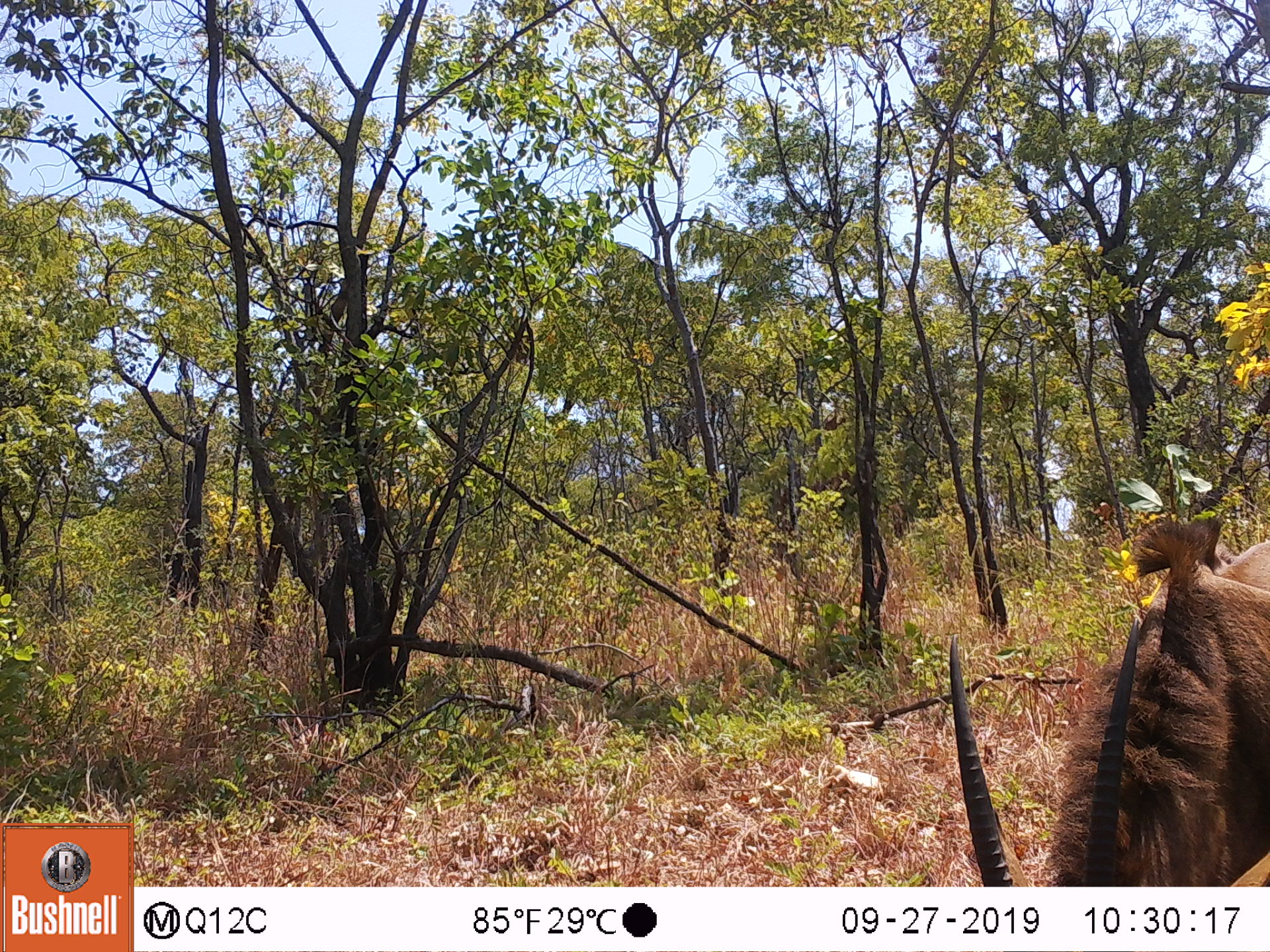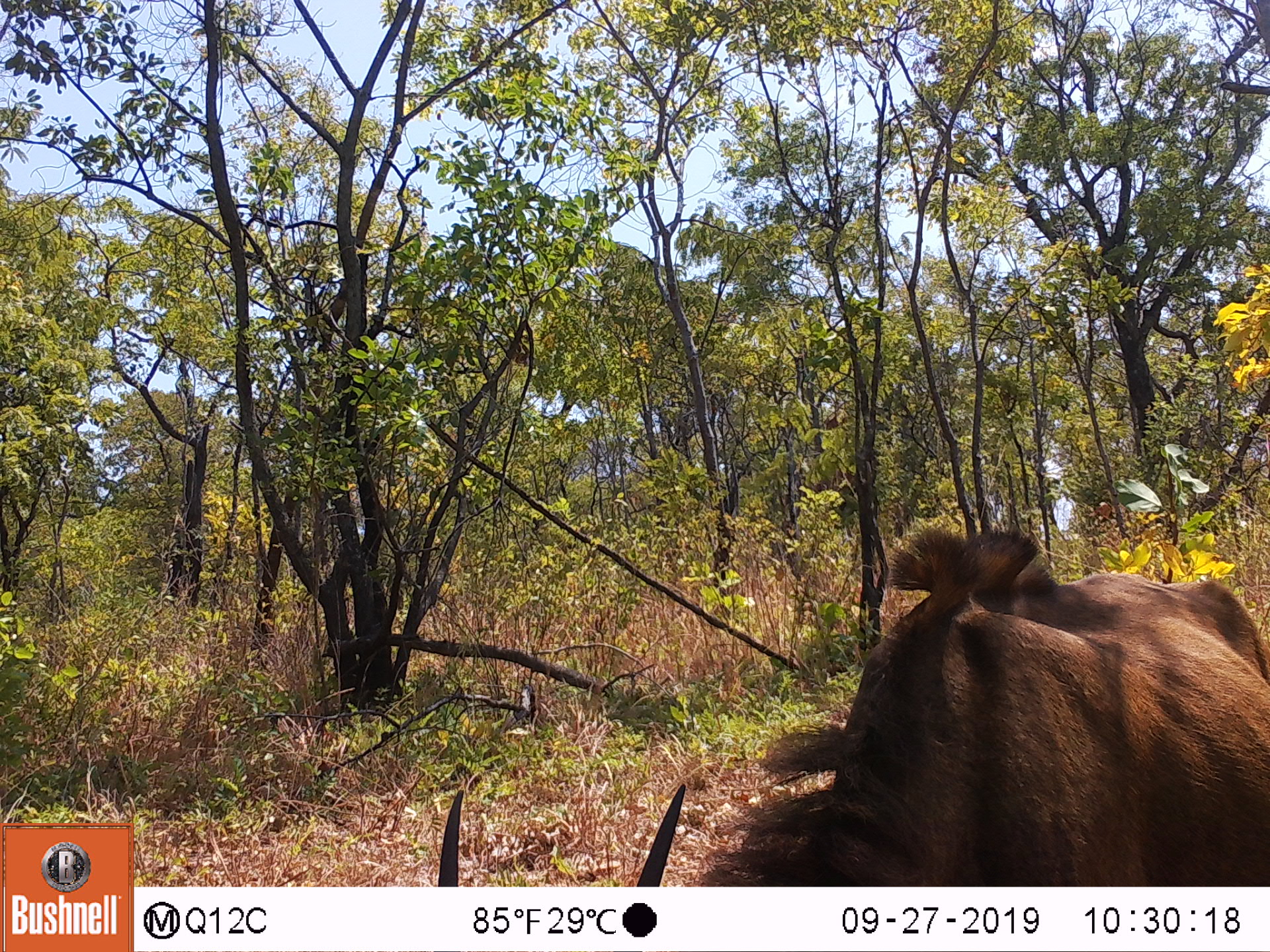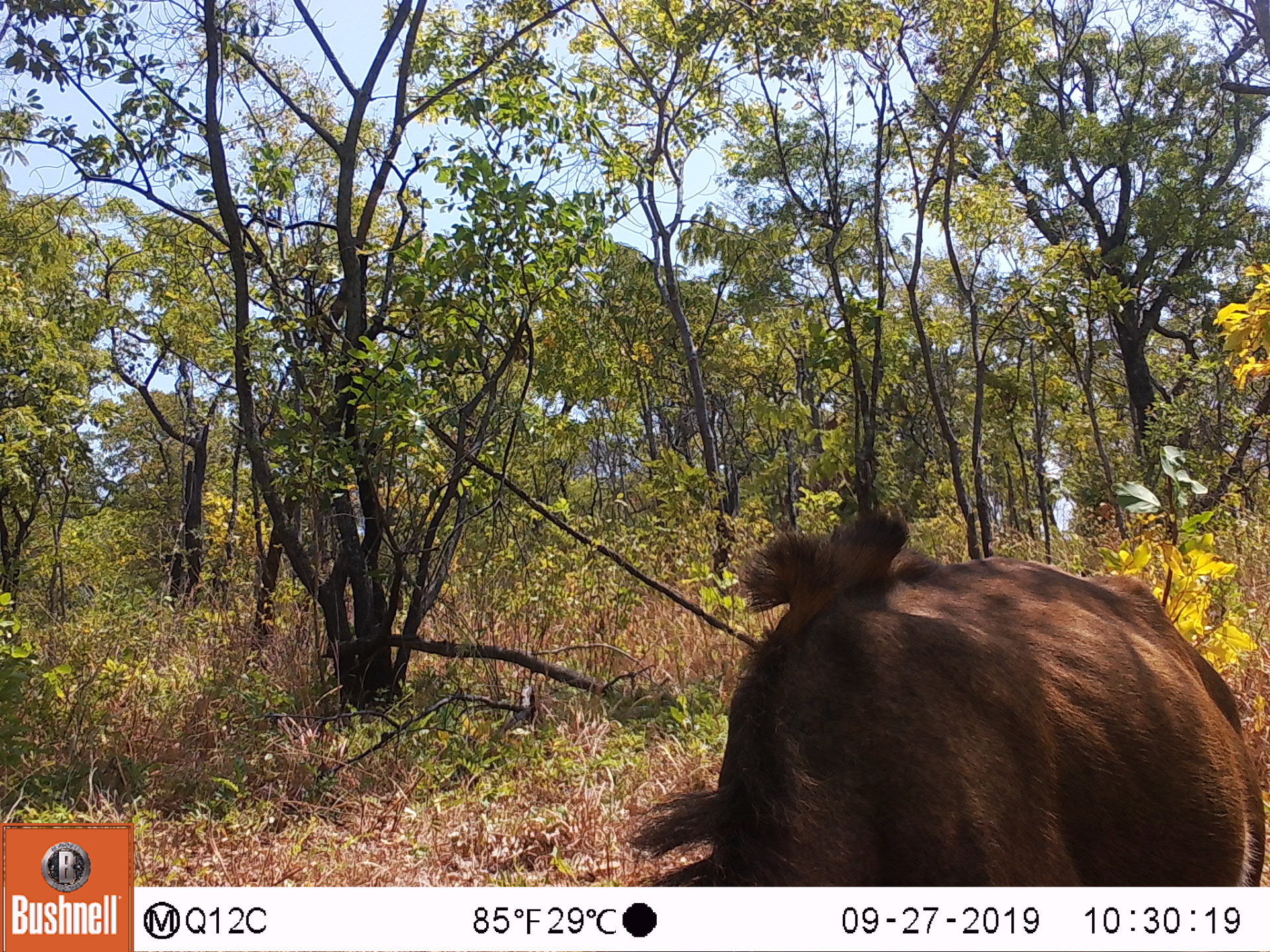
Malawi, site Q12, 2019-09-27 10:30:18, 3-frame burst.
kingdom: Animalia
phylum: Chordata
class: Mammalia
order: Artiodactyla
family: Bovidae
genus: Hippotragus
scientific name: Hippotragus niger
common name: sable antelope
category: sable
Sable (sable antelope) (Hippotragus niger), count 1.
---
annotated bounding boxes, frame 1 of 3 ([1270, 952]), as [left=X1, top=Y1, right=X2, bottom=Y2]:
sable: [left=926, top=518, right=1262, bottom=882]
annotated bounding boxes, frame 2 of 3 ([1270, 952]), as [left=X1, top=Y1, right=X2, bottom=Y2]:
sable: [left=437, top=530, right=1262, bottom=880]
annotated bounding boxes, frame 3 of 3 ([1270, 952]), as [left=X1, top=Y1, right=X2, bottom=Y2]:
sable: [left=609, top=510, right=1262, bottom=882]